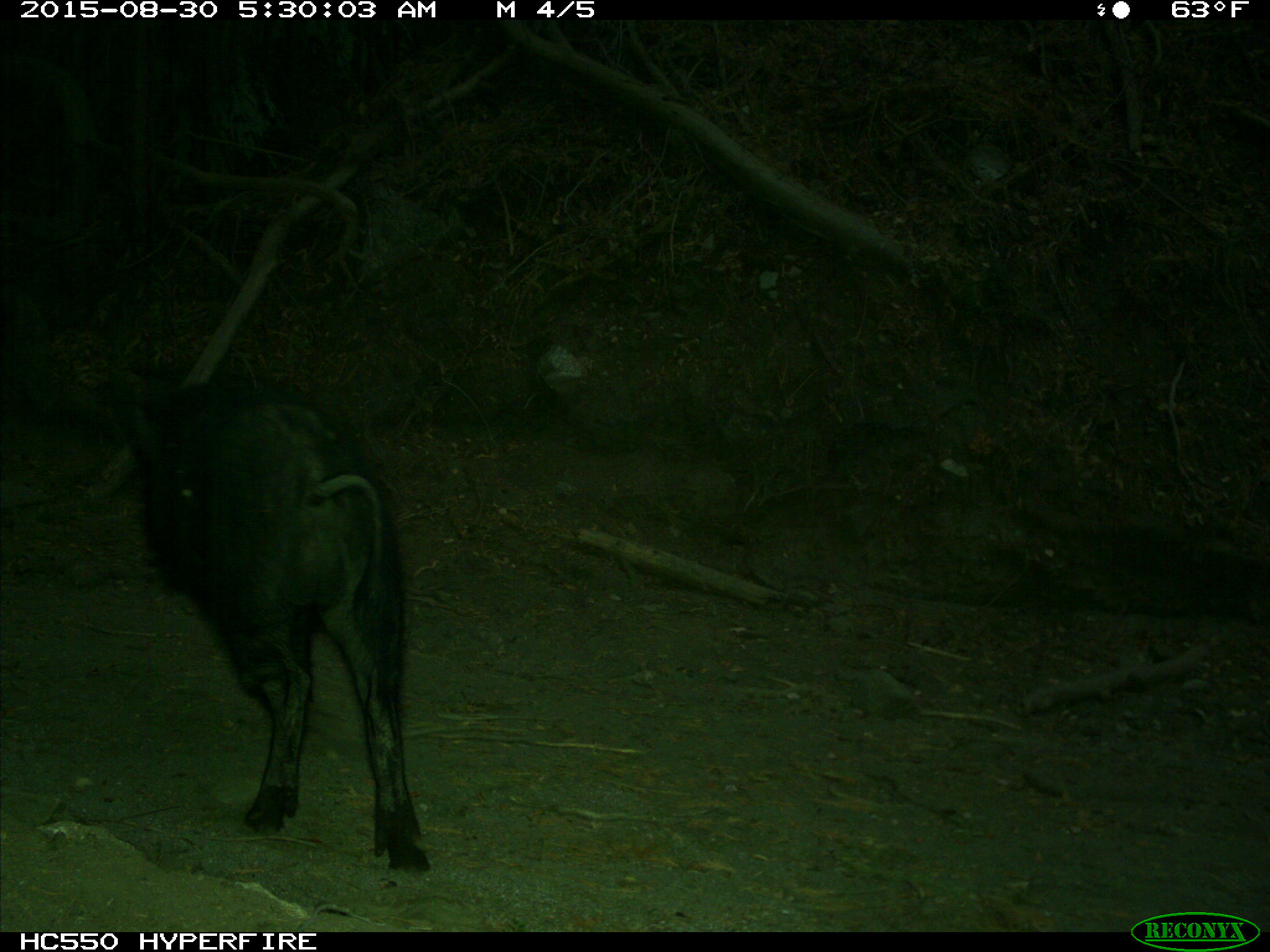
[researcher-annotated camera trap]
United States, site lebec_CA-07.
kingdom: Animalia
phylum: Chordata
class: Mammalia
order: Artiodactyla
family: Suidae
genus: Sus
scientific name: Sus scrofa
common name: wild boar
Sus scrofa (wild boar).